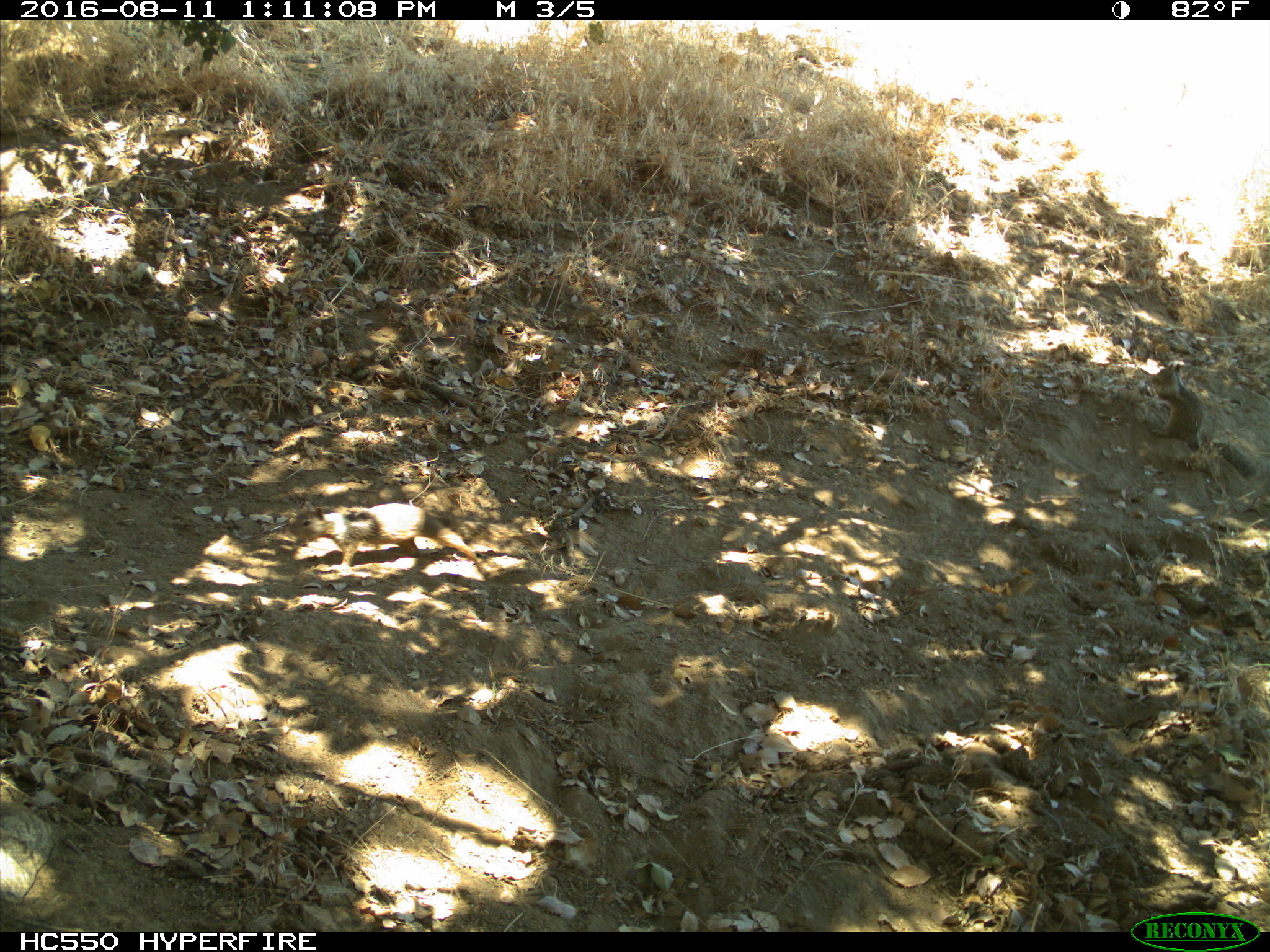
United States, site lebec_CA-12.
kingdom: Animalia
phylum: Chordata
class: Mammalia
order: Rodentia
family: Sciuridae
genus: Otospermophilus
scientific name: Otospermophilus beecheyi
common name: california ground squirrel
Otospermophilus beecheyi (california ground squirrel).